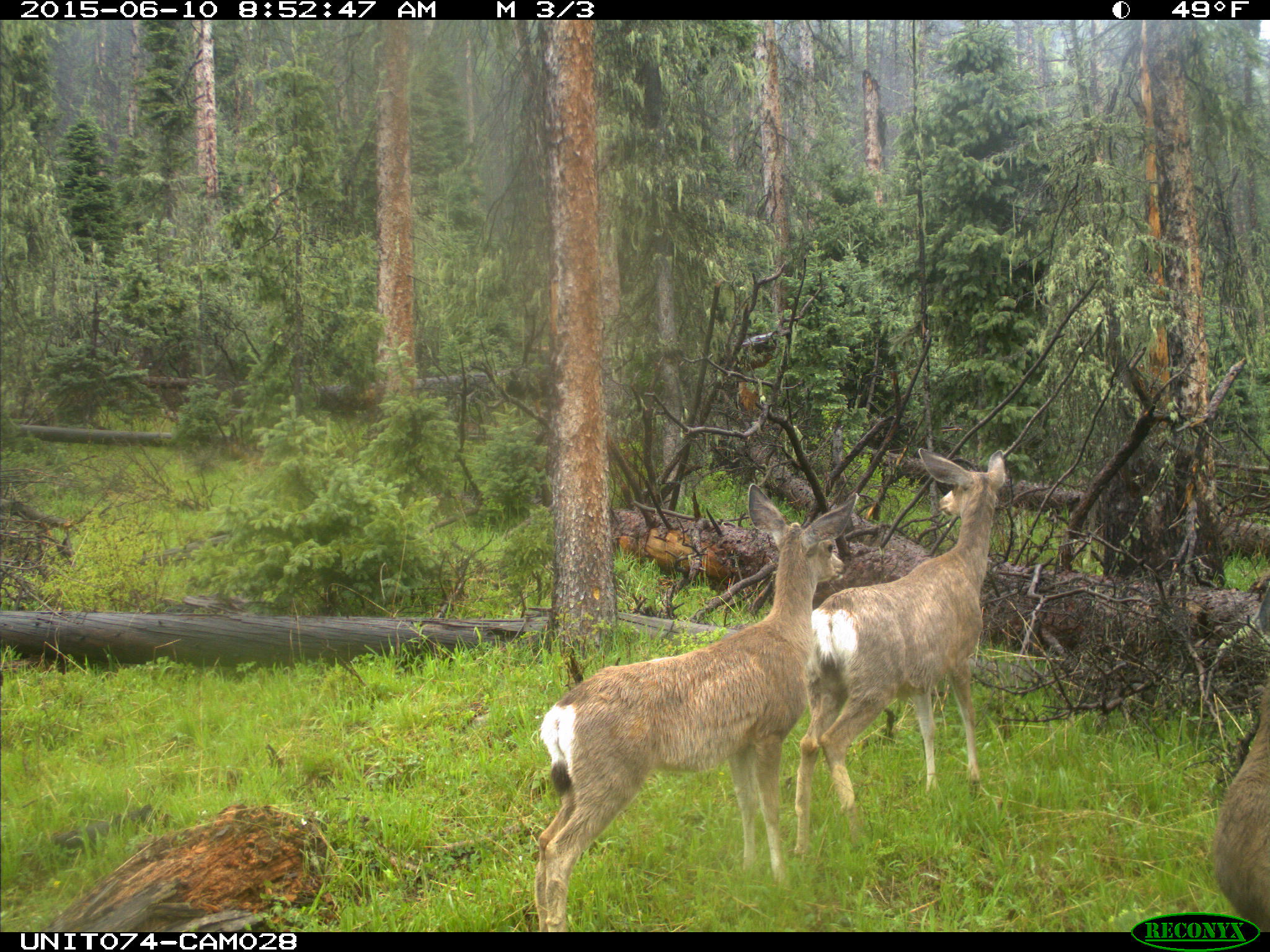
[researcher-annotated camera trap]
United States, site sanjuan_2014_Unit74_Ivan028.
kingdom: Animalia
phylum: Chordata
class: Mammalia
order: Artiodactyla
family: Cervidae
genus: Odocoileus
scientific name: Odocoileus hemionus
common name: mule deer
Odocoileus hemionus (mule deer).